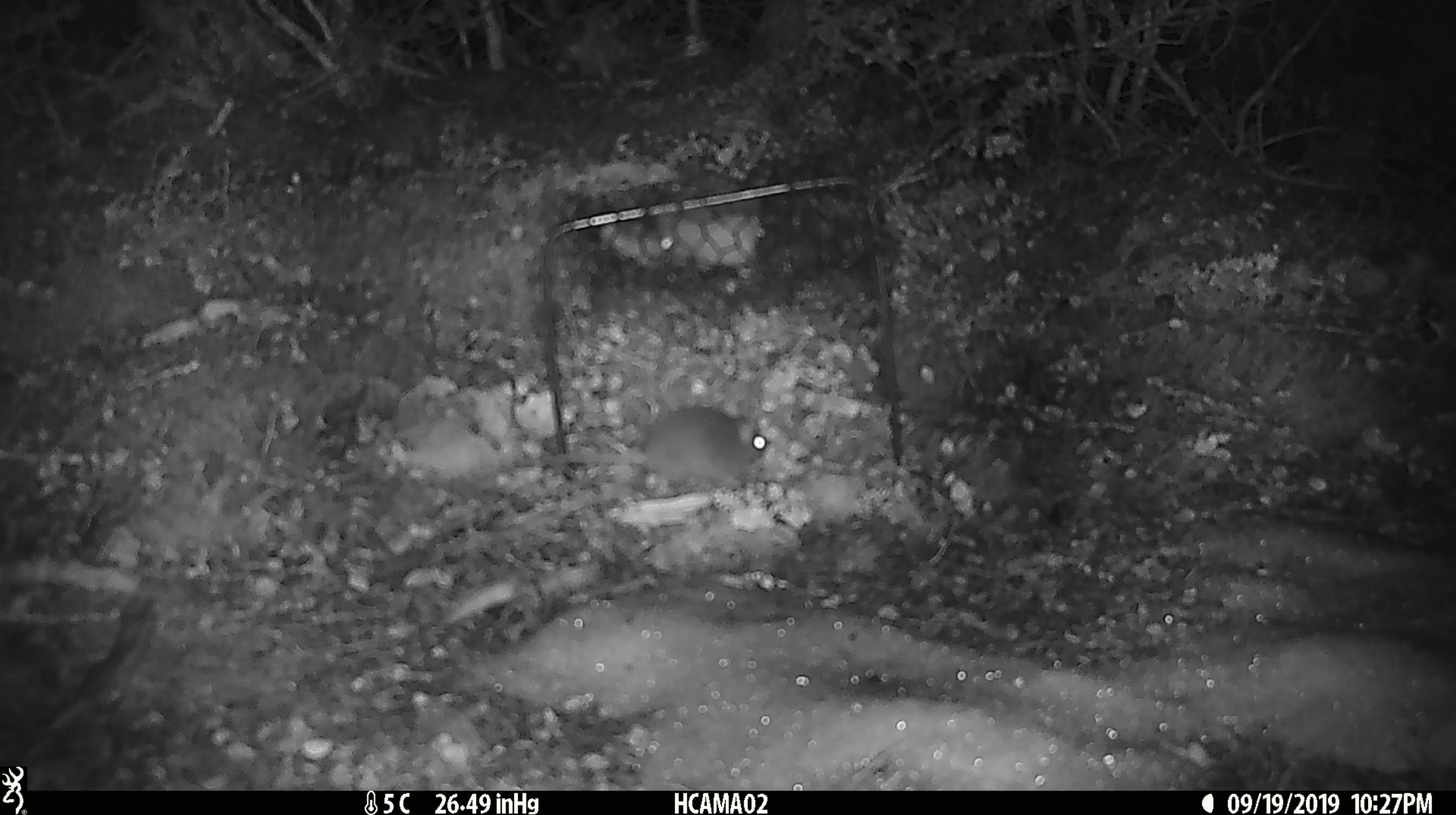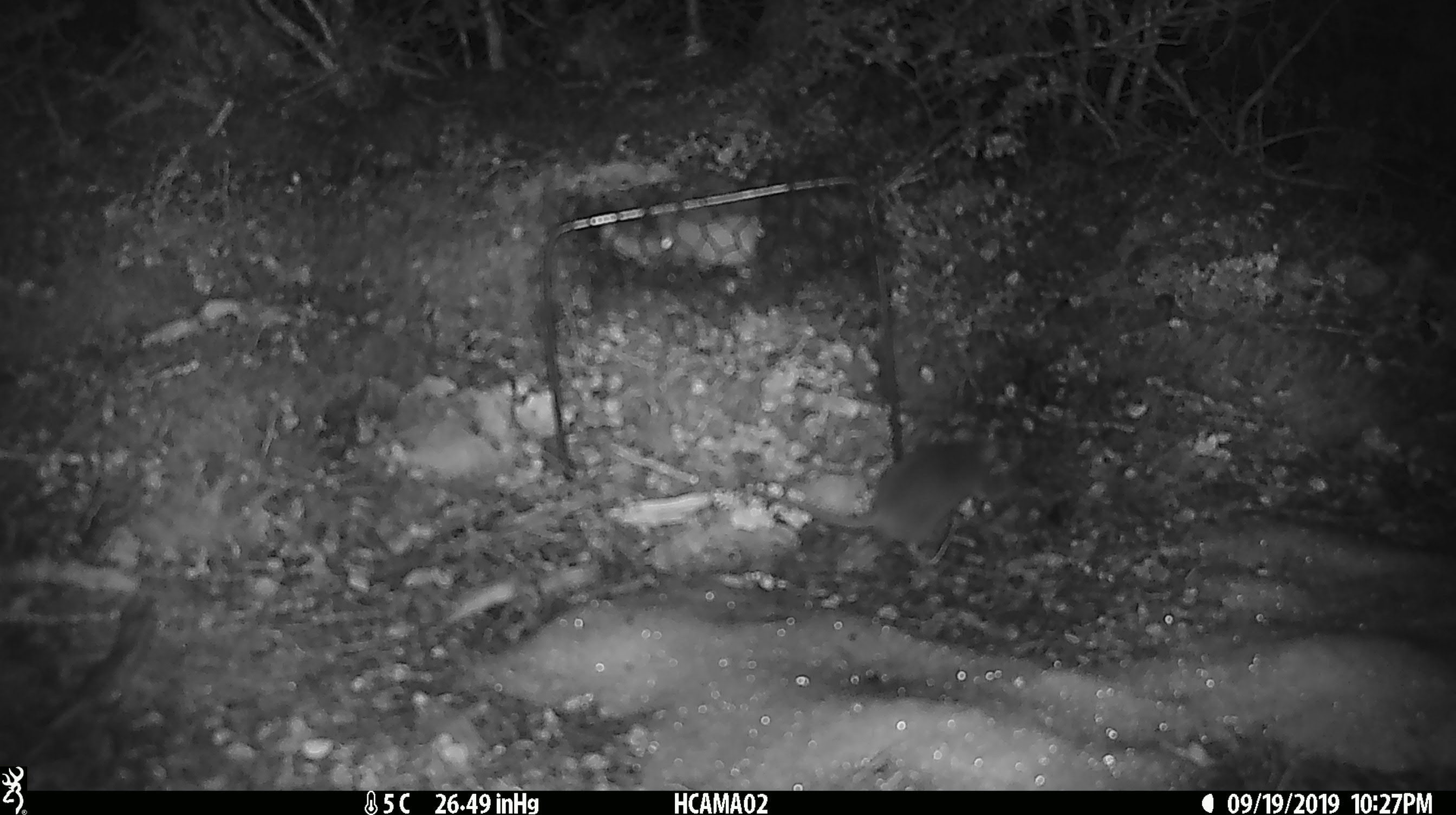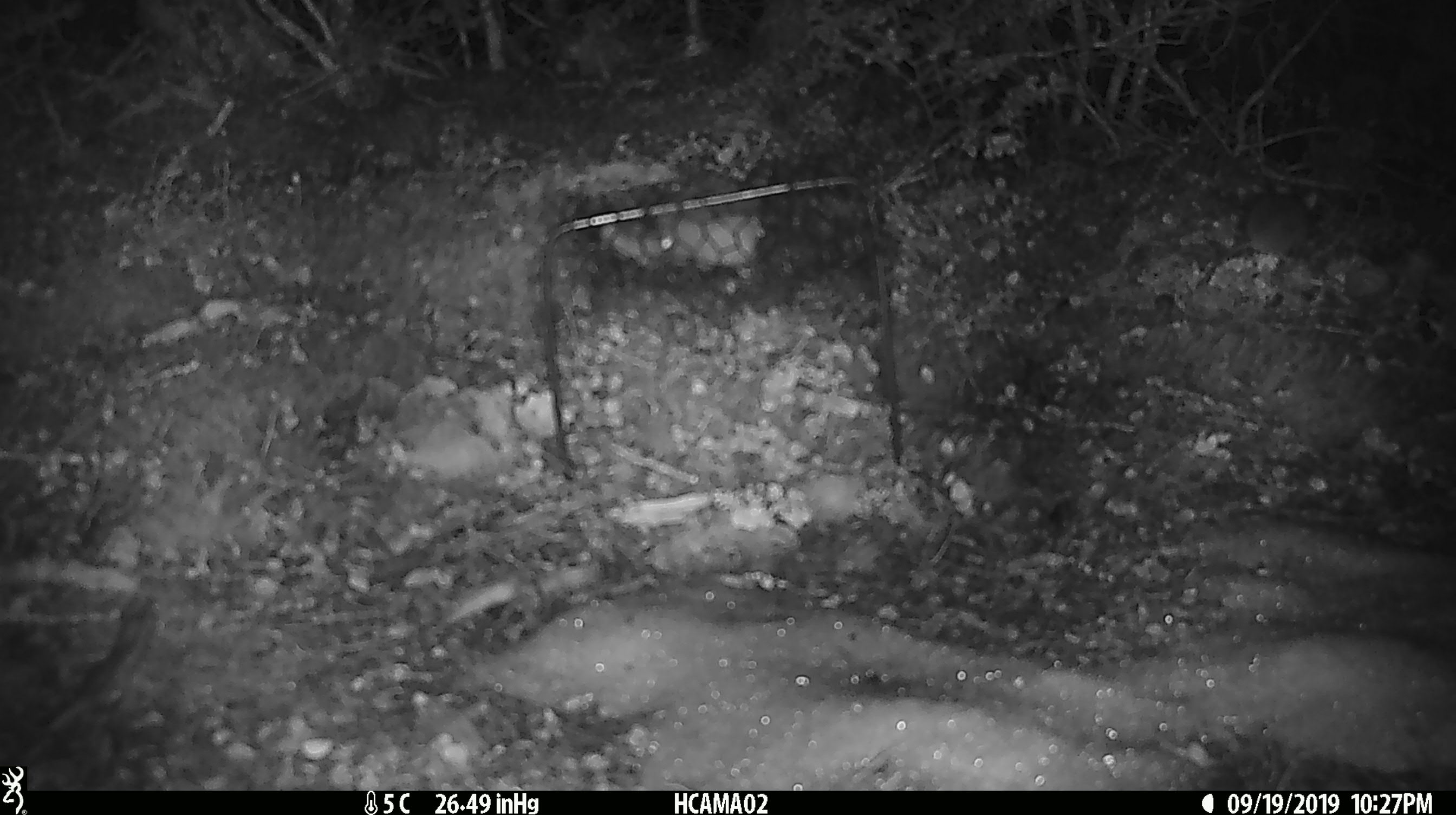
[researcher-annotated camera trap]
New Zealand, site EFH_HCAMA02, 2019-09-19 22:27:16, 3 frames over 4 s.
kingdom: Animalia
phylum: Chordata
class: Mammalia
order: Rodentia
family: Muridae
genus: Mus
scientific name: Mus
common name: mouse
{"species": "mouse (Mus)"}